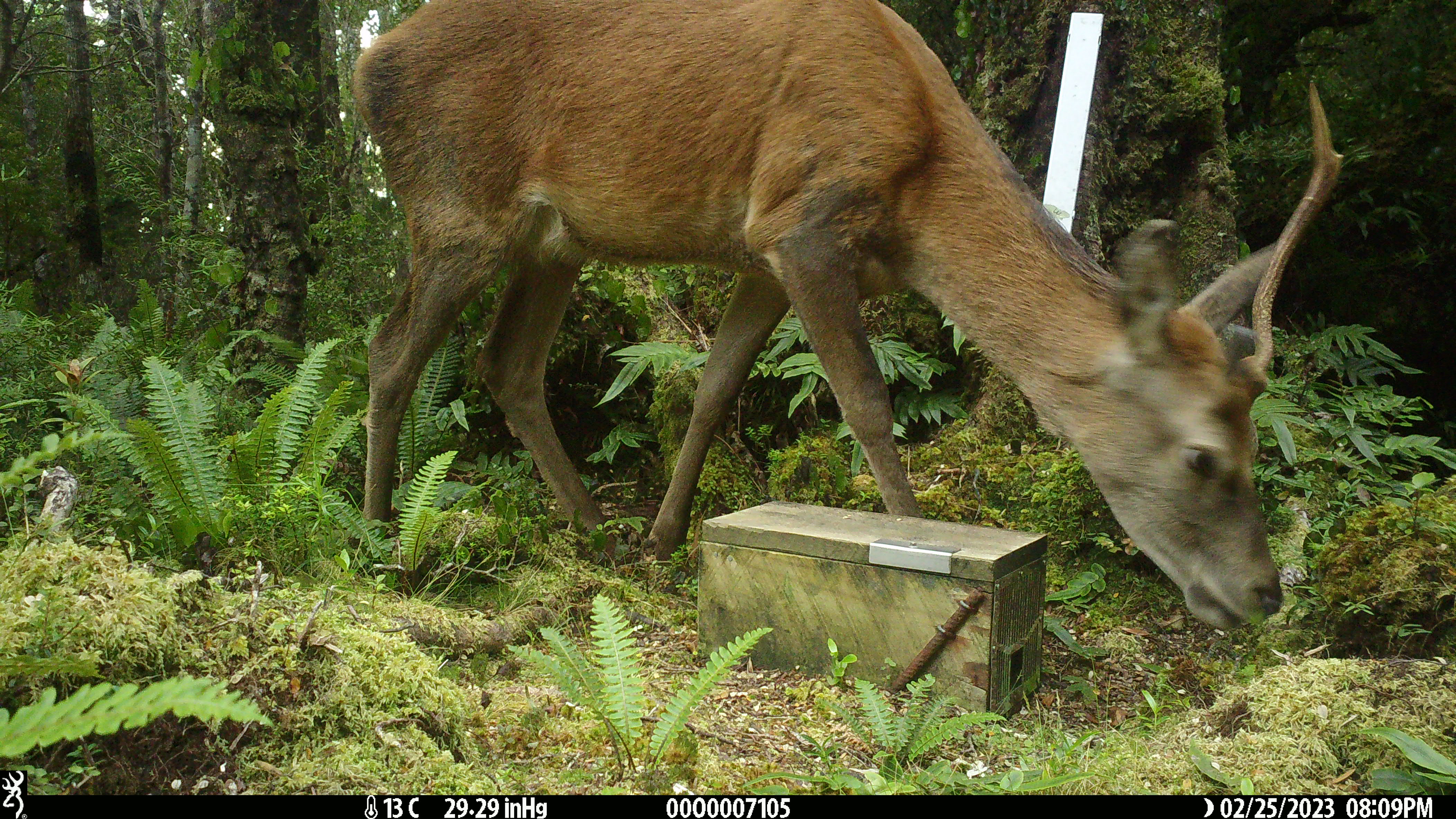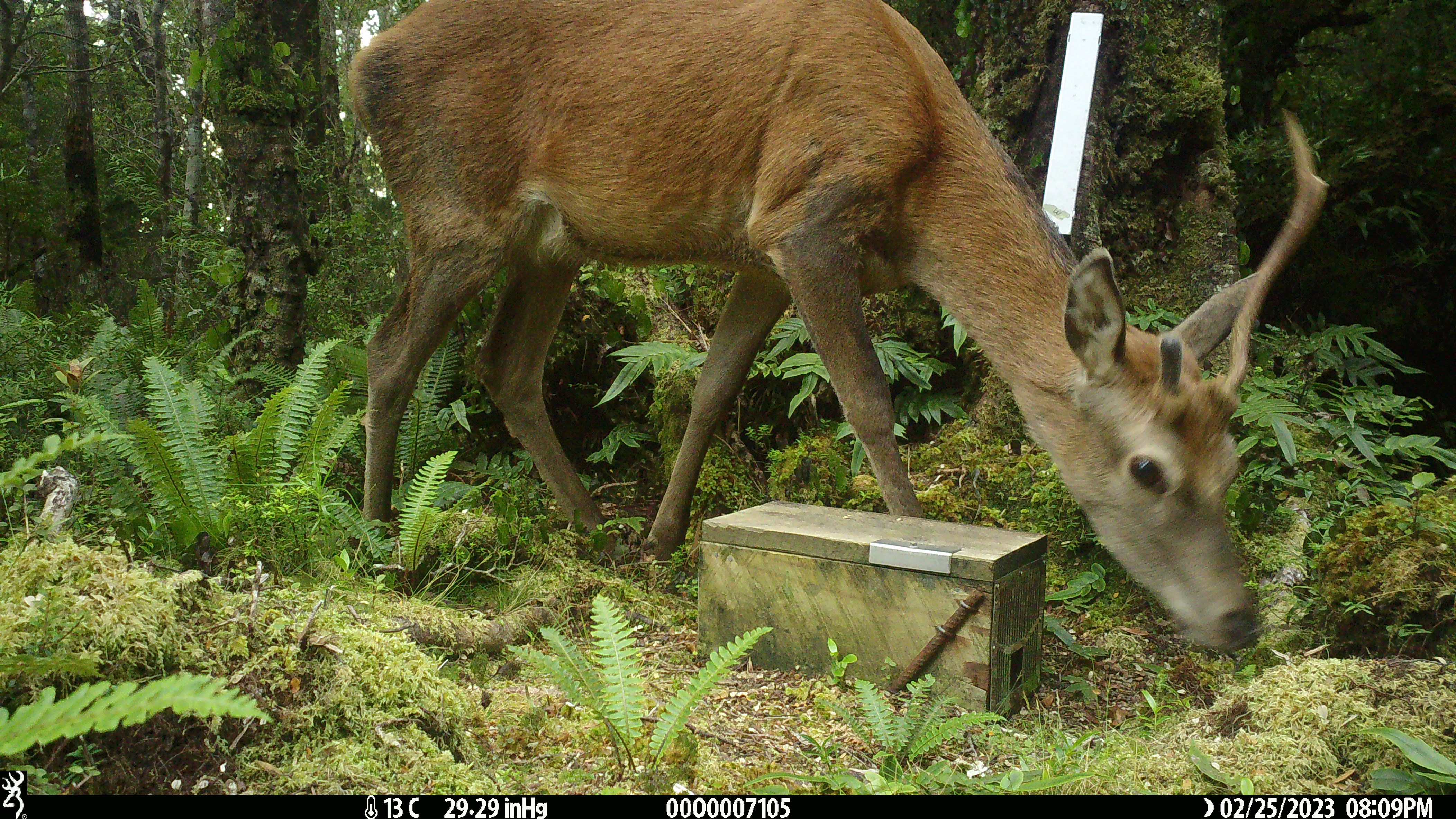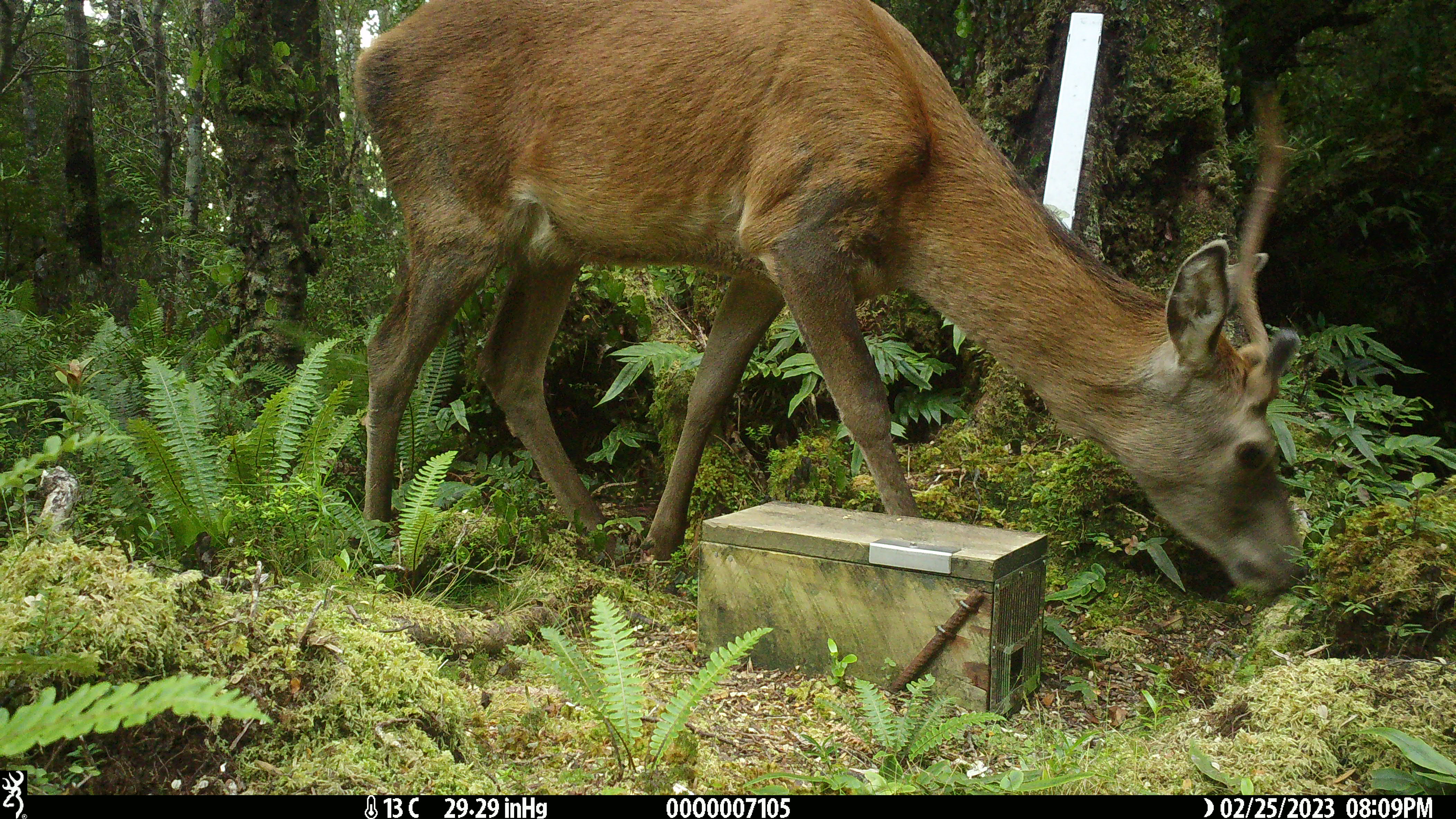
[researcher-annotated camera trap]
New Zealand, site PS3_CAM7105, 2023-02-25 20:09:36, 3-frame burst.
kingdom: Animalia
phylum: Chordata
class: Mammalia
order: Artiodactyla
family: Cervidae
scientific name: Cervidae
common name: deer